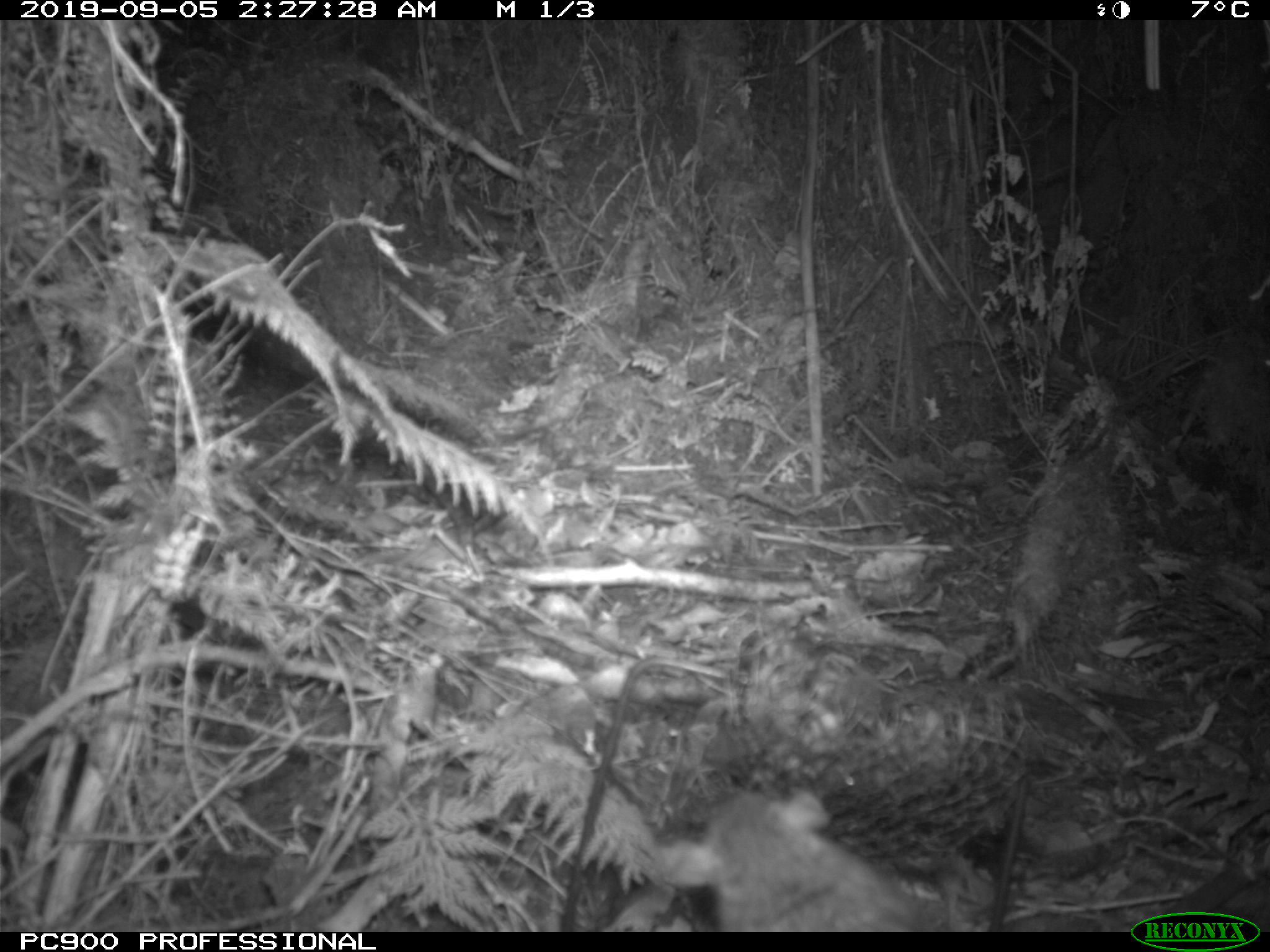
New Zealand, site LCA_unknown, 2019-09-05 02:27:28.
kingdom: Animalia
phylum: Chordata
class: Mammalia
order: Rodentia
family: Muridae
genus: Rattus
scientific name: Rattus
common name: rat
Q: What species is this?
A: Rat (Rattus).